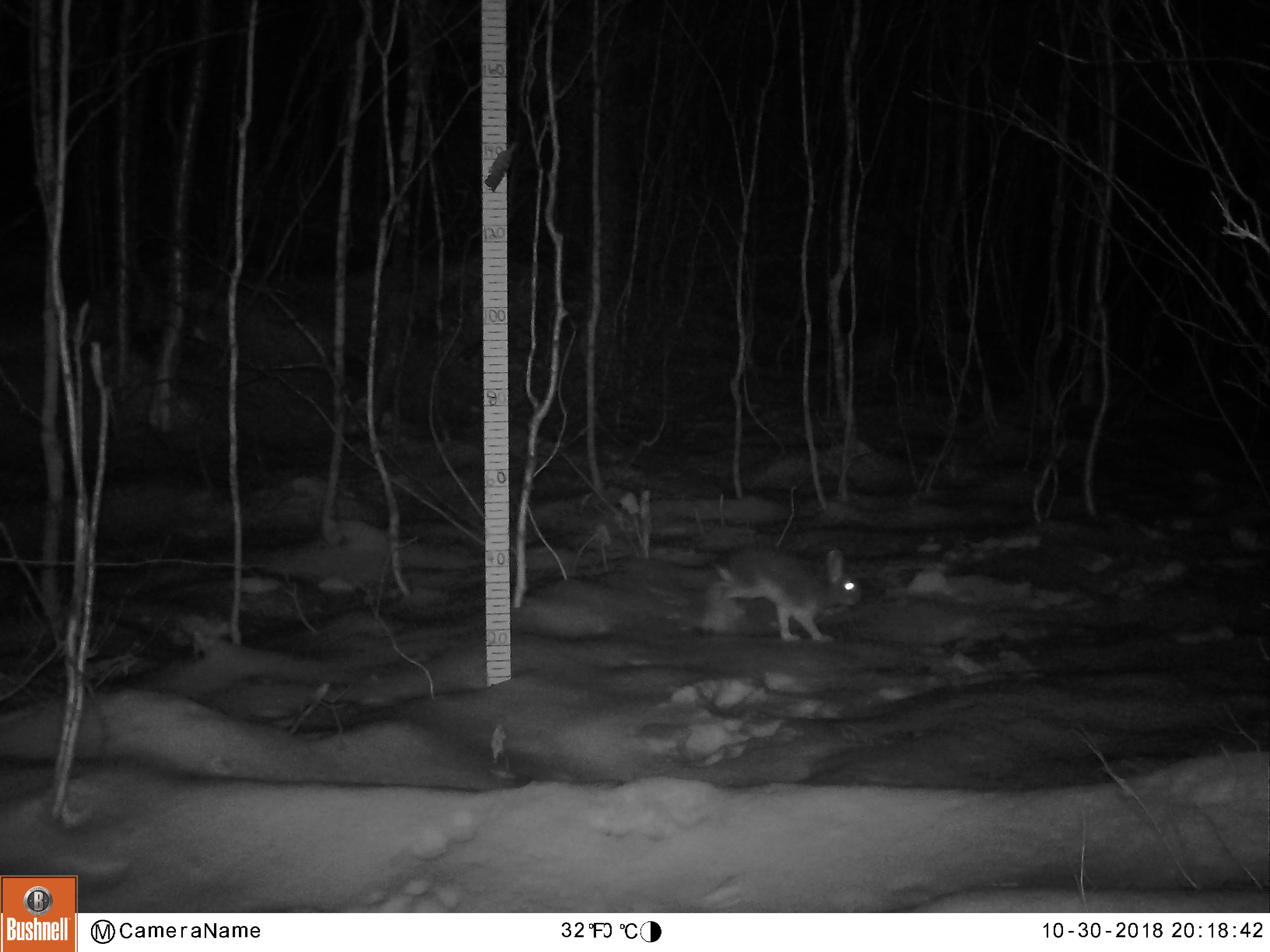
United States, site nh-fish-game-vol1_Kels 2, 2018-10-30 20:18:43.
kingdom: Animalia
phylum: Chordata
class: Mammalia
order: Lagomorpha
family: Leporidae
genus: Lepus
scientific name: Lepus americanus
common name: snowshoe hare